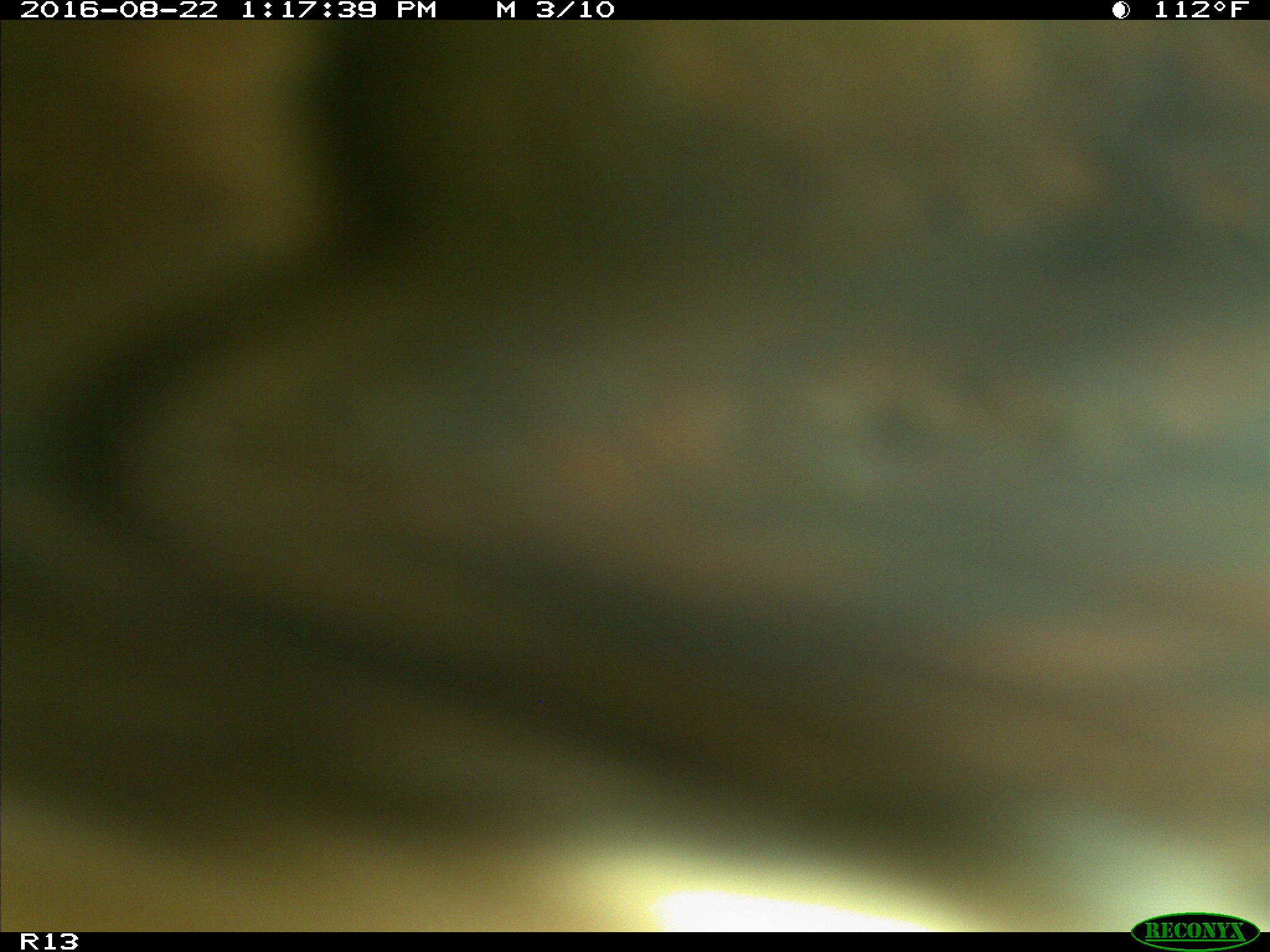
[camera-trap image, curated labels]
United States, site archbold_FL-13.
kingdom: Animalia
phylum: Chordata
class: Mammalia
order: Artiodactyla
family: Bovidae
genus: Bos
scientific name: Bos taurus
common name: domestic cow